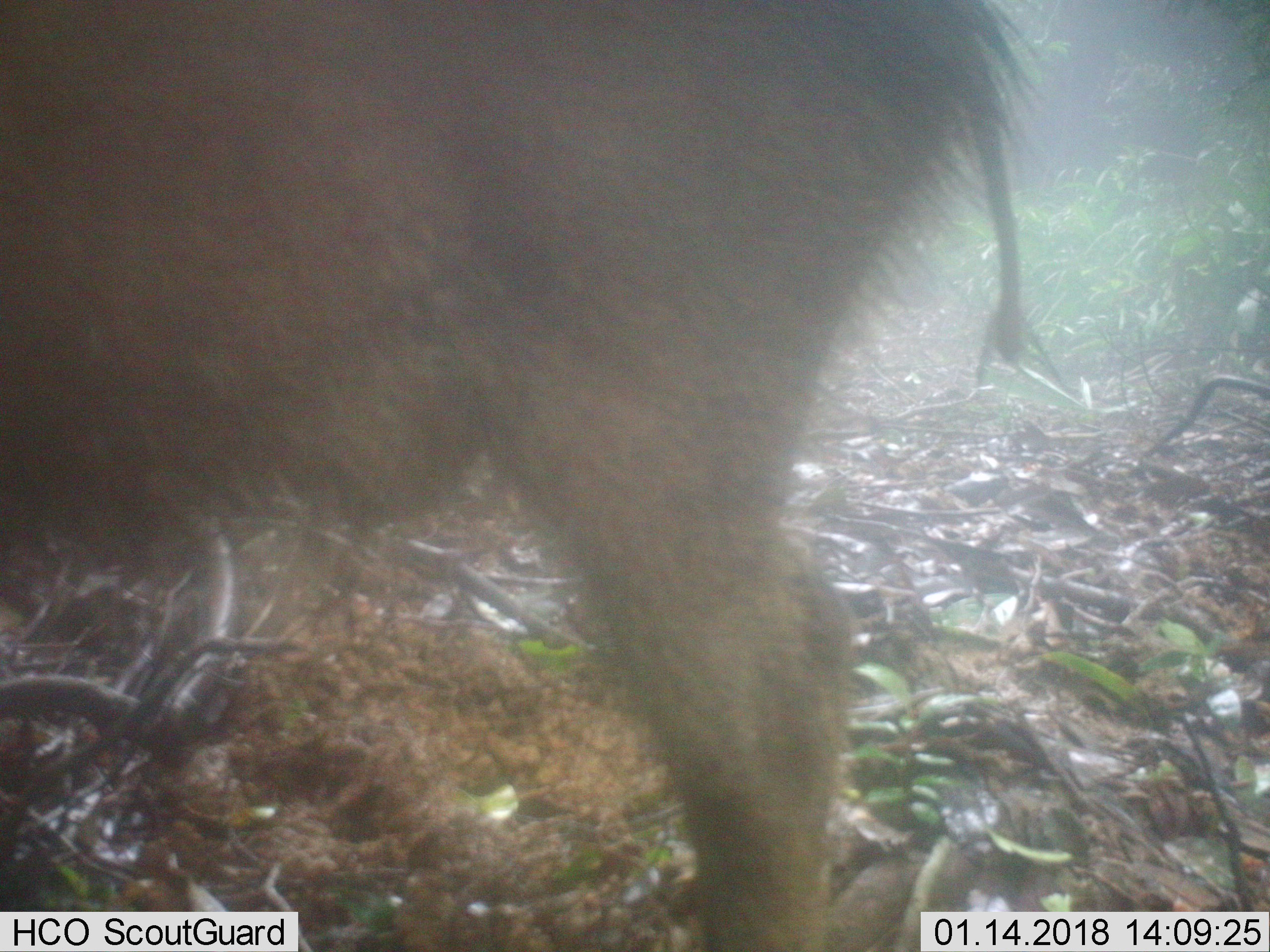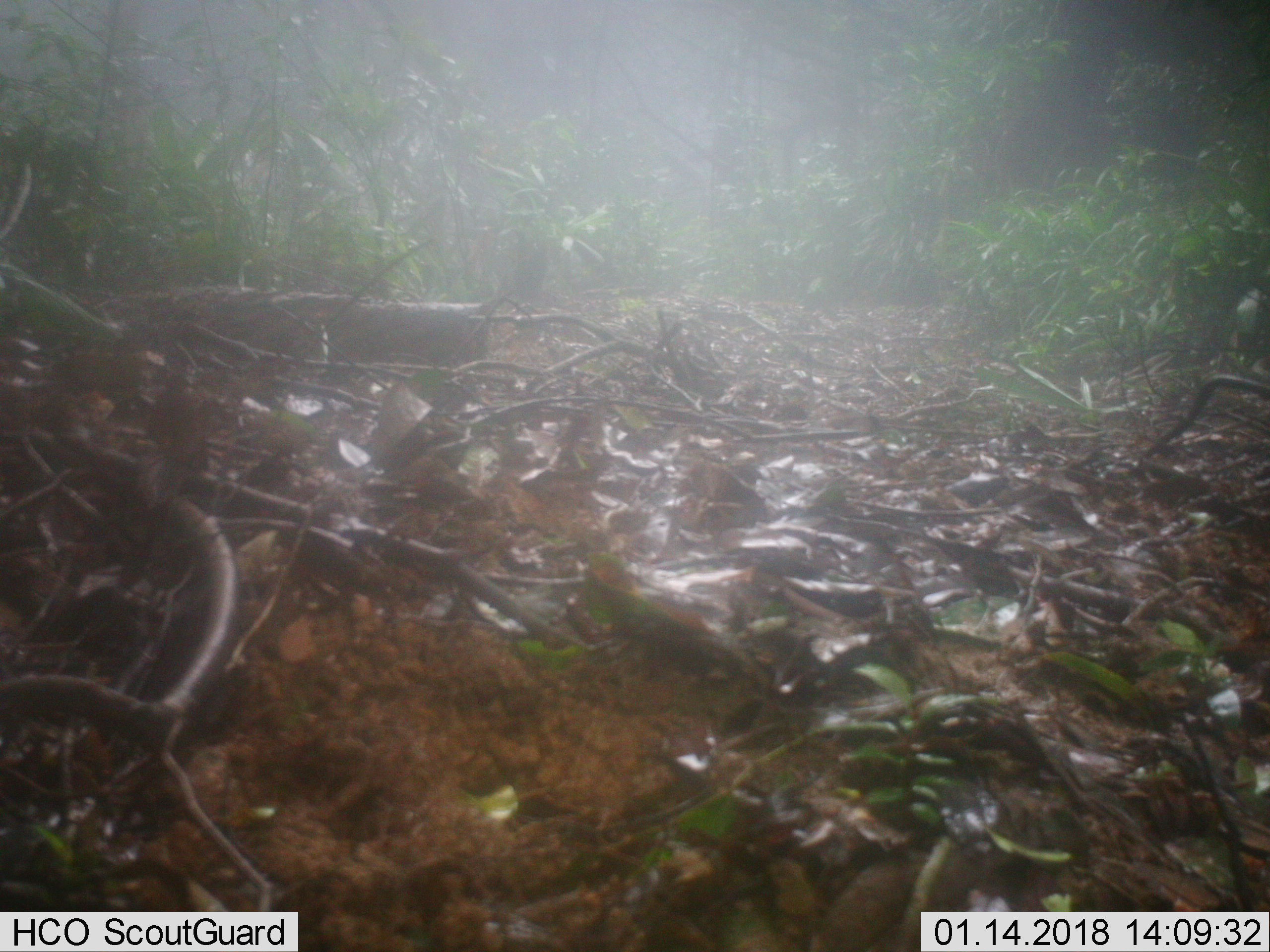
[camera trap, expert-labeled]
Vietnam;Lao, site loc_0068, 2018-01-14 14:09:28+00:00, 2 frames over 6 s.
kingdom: Animalia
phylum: Chordata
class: Mammalia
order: Artiodactyla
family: Suidae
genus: Sus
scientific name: Sus scrofa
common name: eurasian wild pig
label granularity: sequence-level